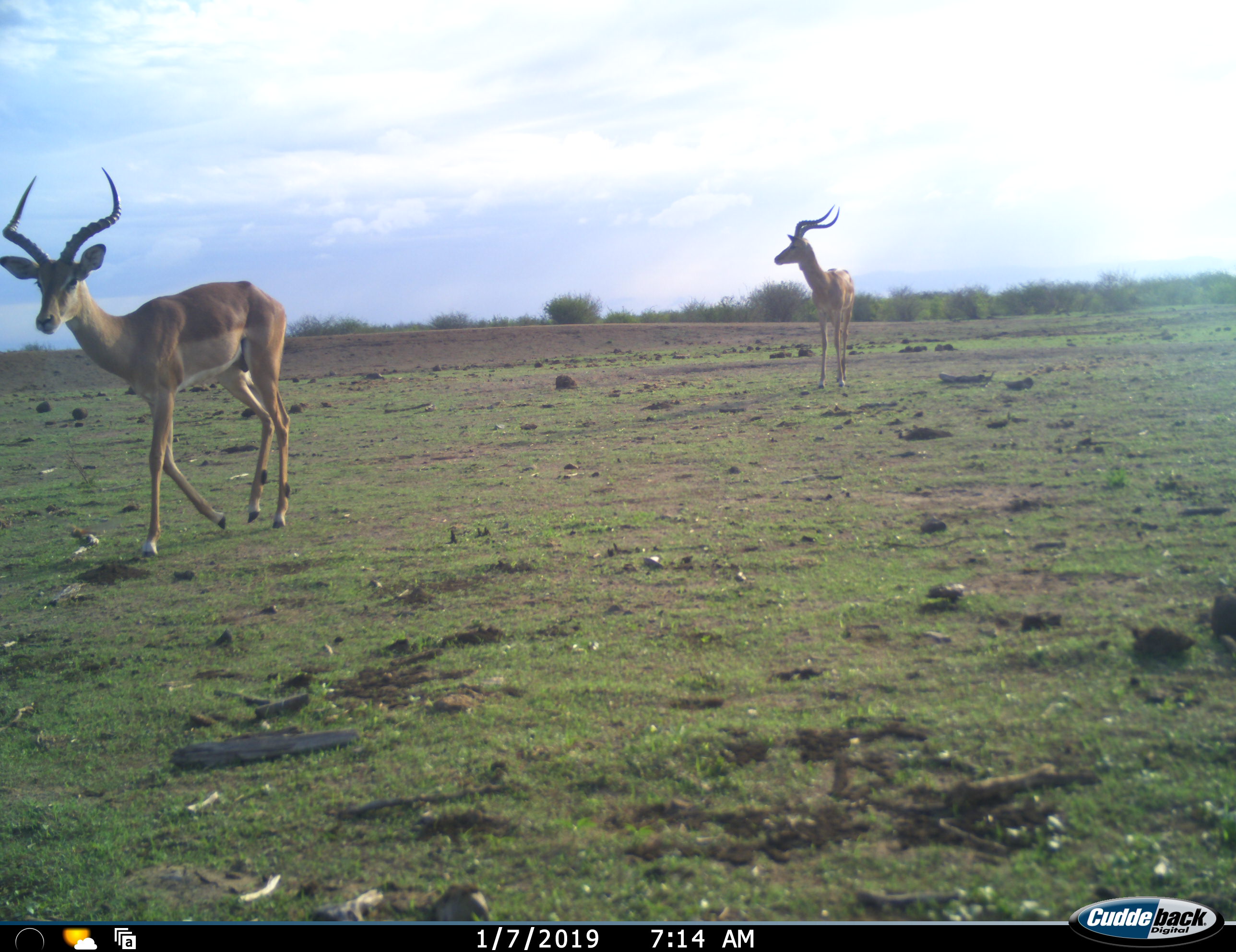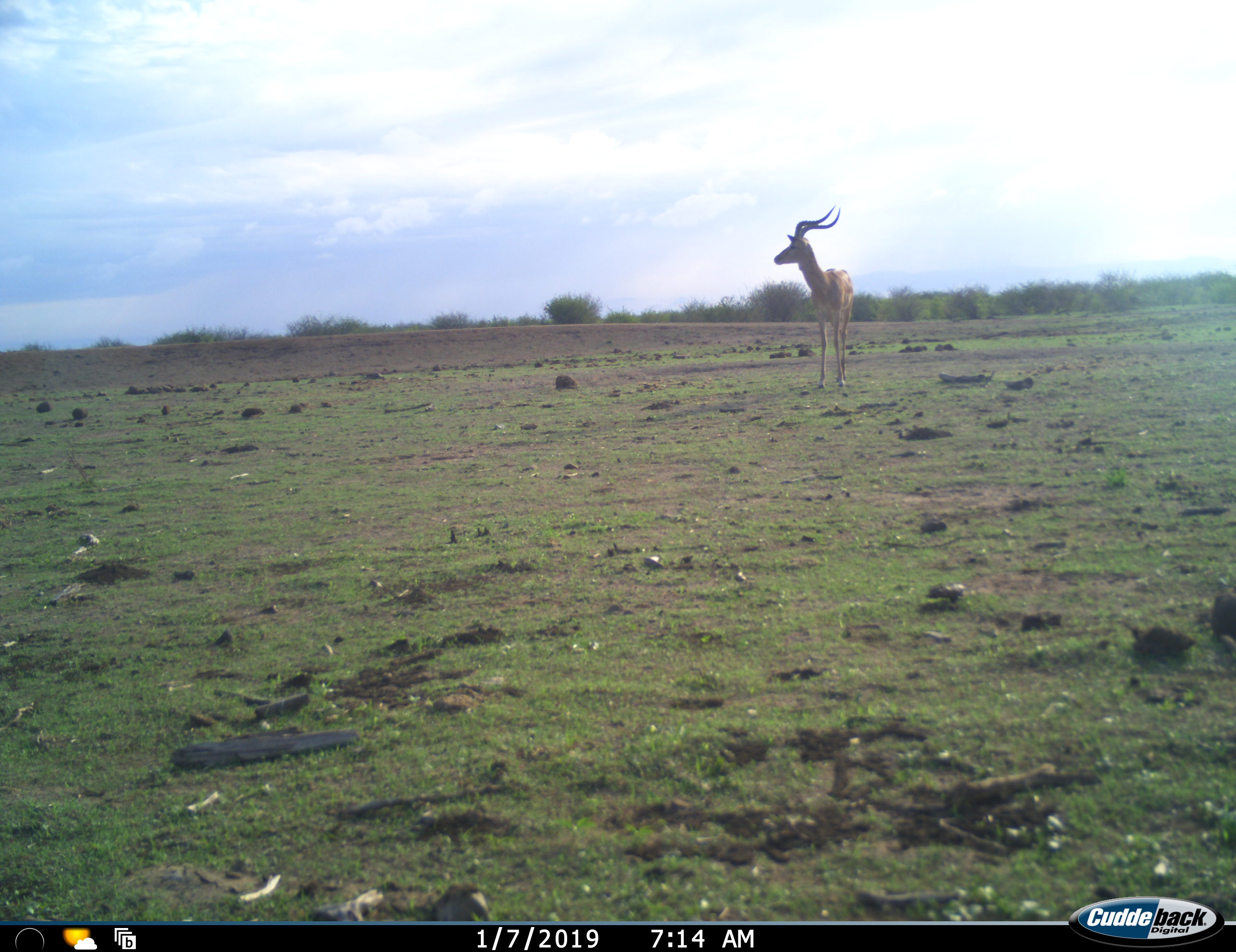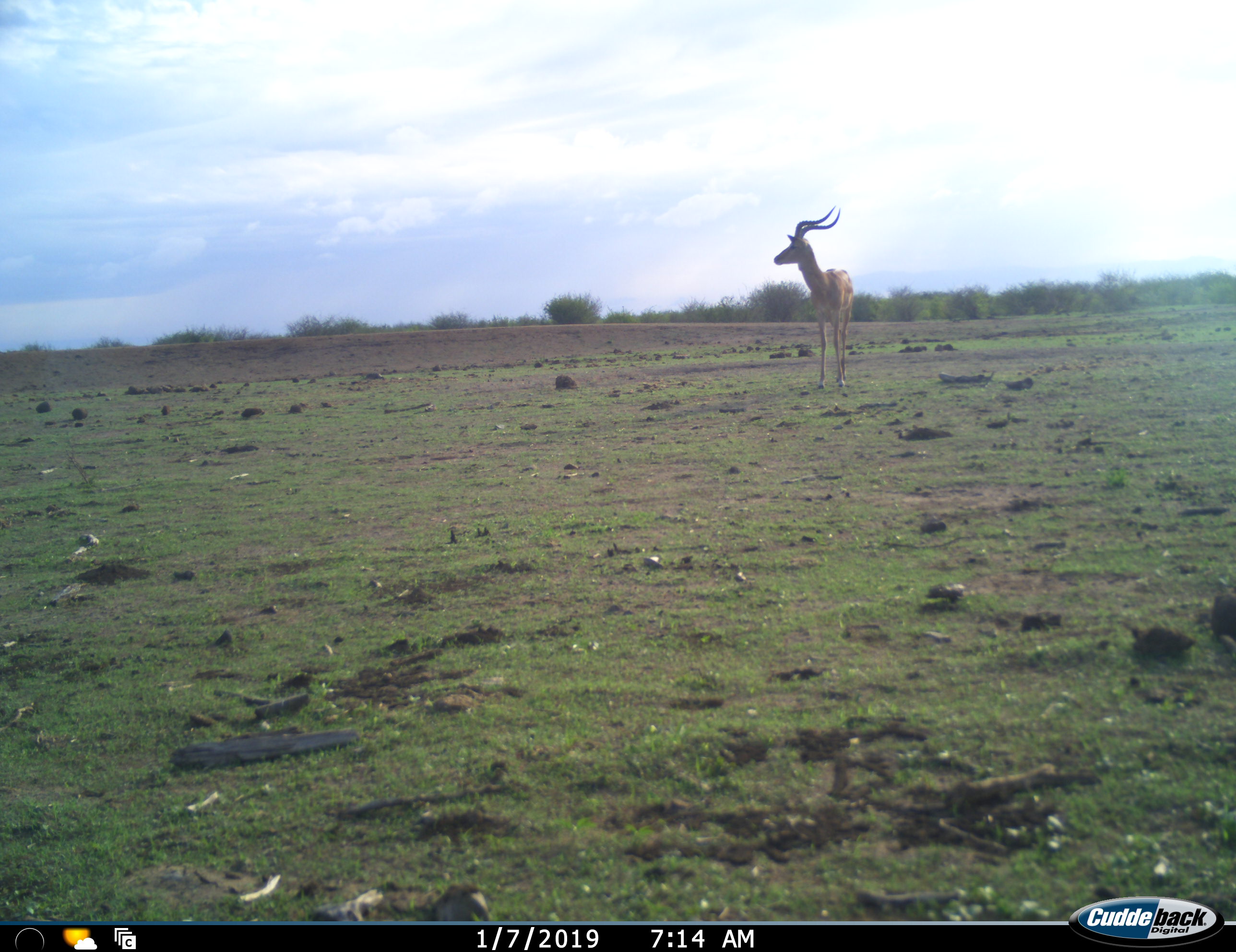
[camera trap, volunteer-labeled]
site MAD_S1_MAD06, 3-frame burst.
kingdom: Animalia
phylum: Chordata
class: Mammalia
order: Artiodactyla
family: Bovidae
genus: Aepyceros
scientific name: Aepyceros melampus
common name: impala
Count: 2.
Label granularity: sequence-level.